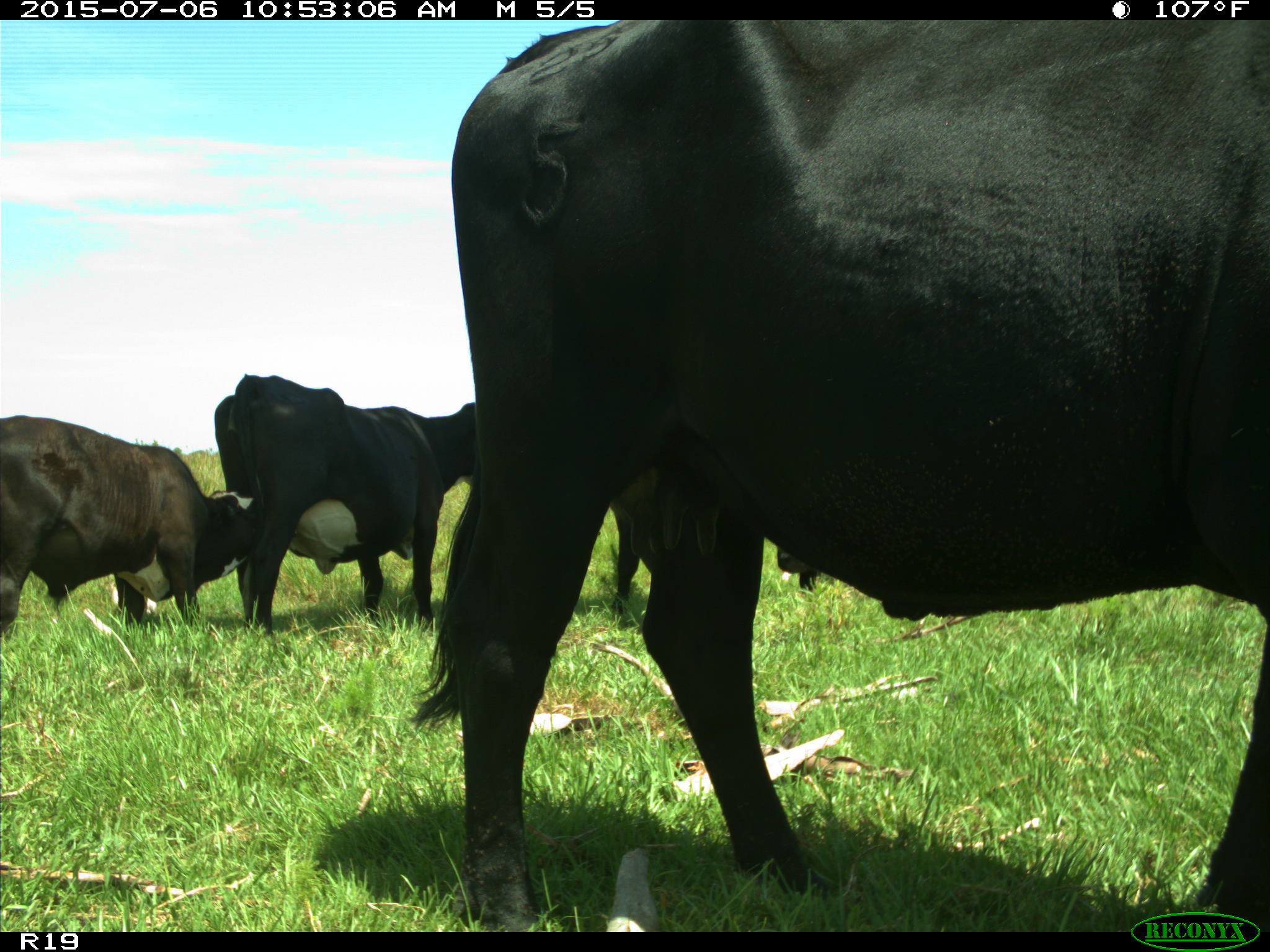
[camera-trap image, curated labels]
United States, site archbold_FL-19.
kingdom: Animalia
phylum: Chordata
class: Mammalia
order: Artiodactyla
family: Bovidae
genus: Bos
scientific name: Bos taurus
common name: domestic cow